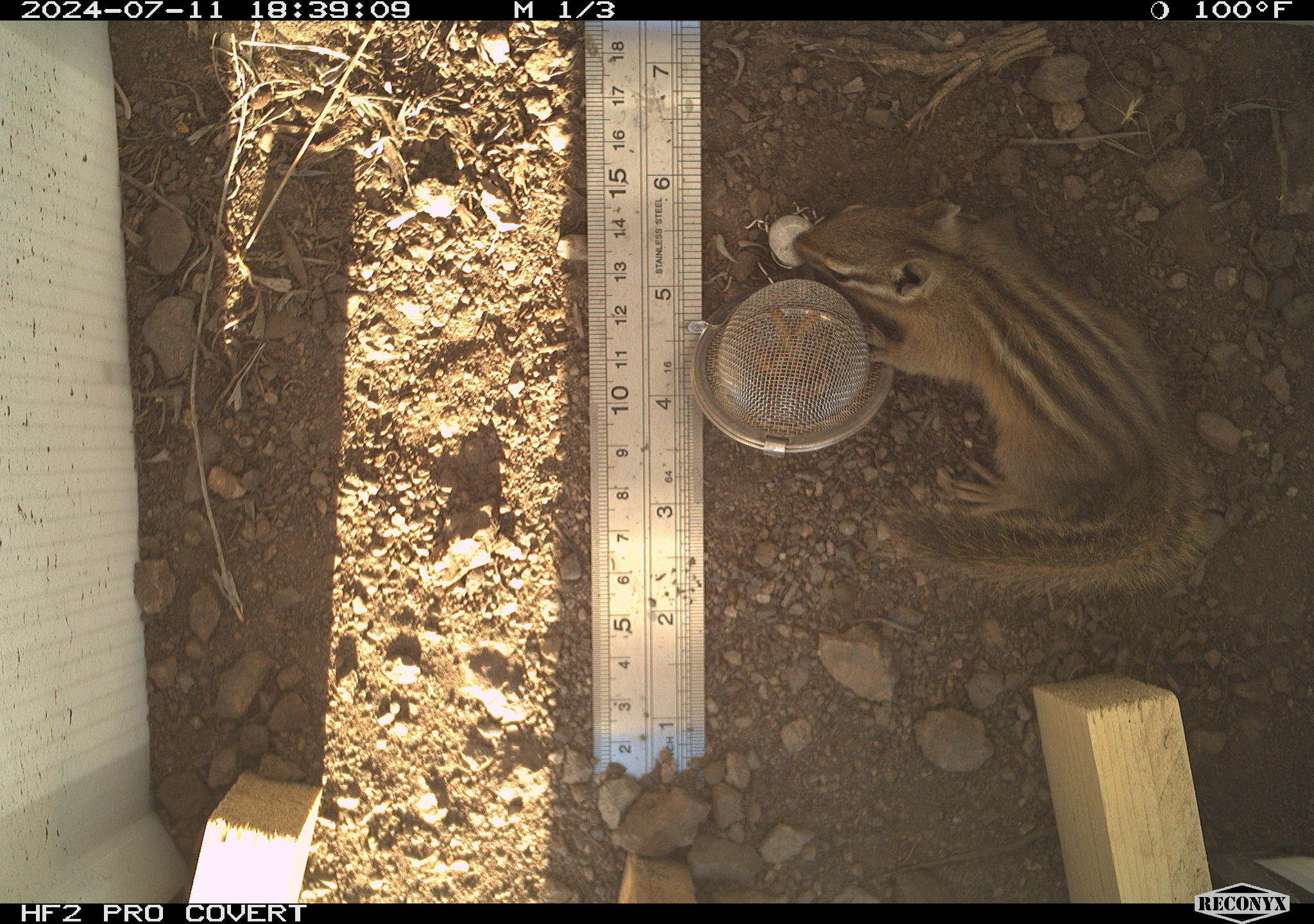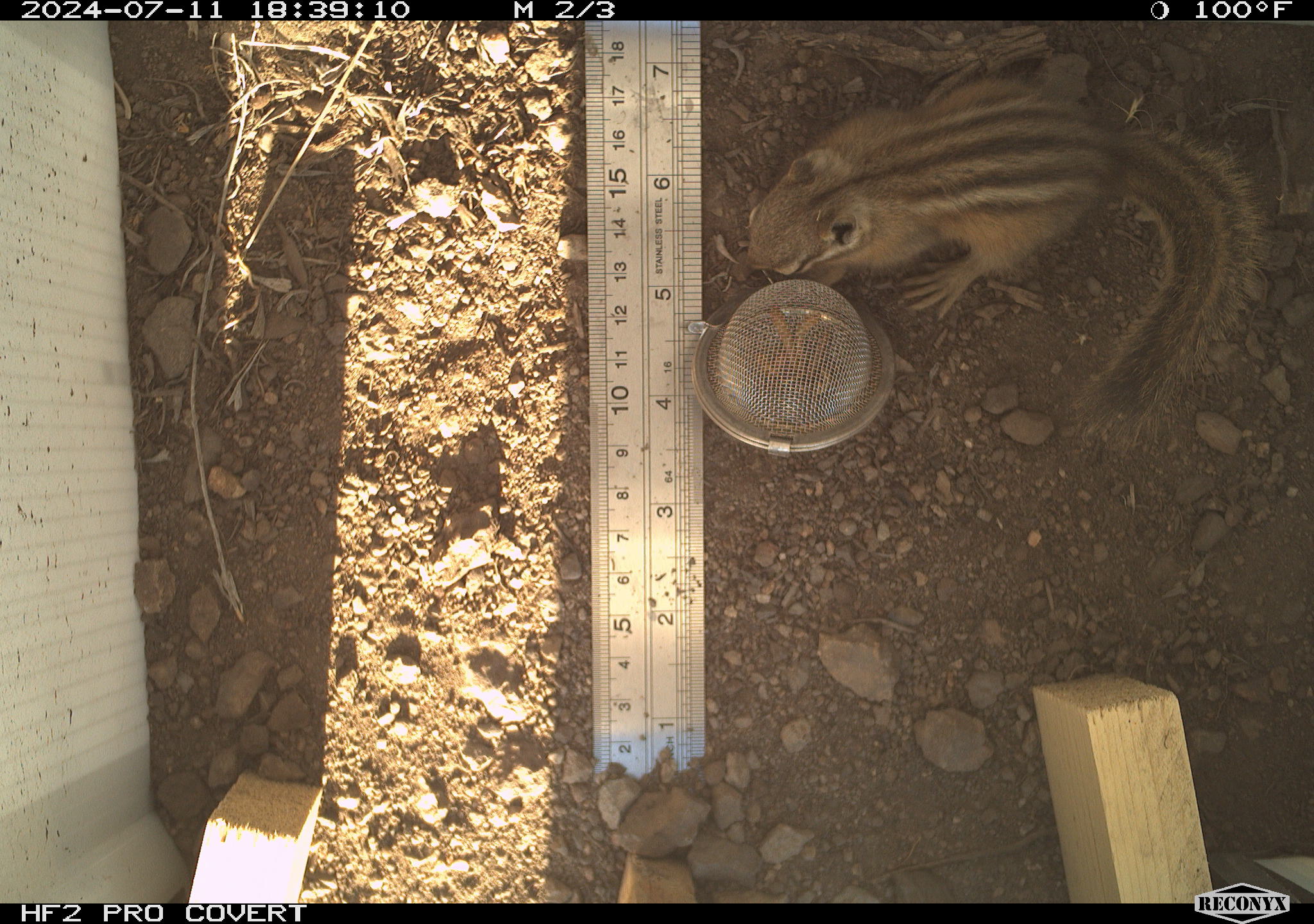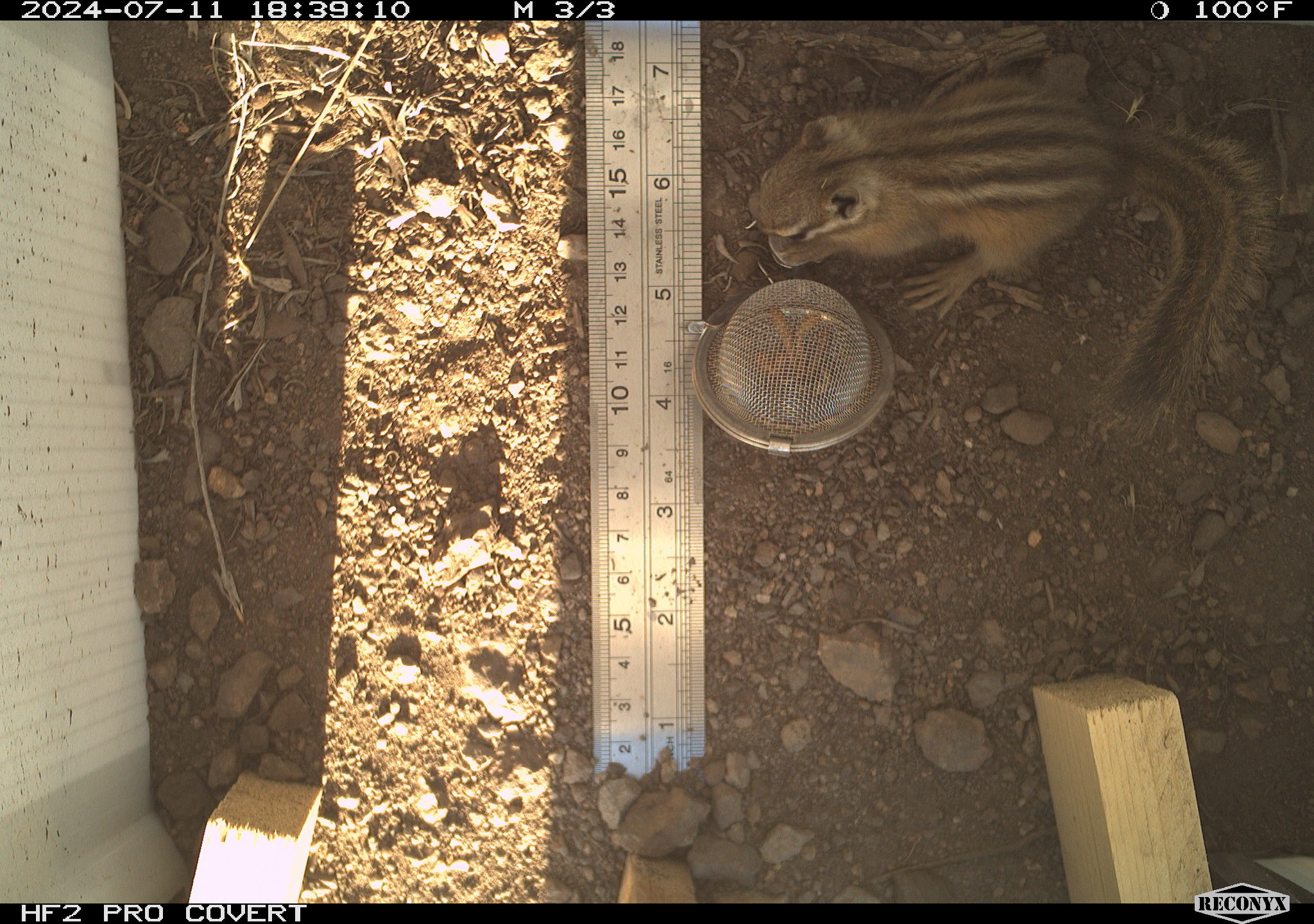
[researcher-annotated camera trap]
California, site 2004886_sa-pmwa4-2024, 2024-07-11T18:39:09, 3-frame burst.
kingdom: Animalia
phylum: Chordata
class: Mammalia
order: Rodentia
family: Sciuridae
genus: Neotamias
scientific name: Neotamias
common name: western chipmunks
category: neotamias species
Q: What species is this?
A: Neotamias species (western chipmunks) (Neotamias).